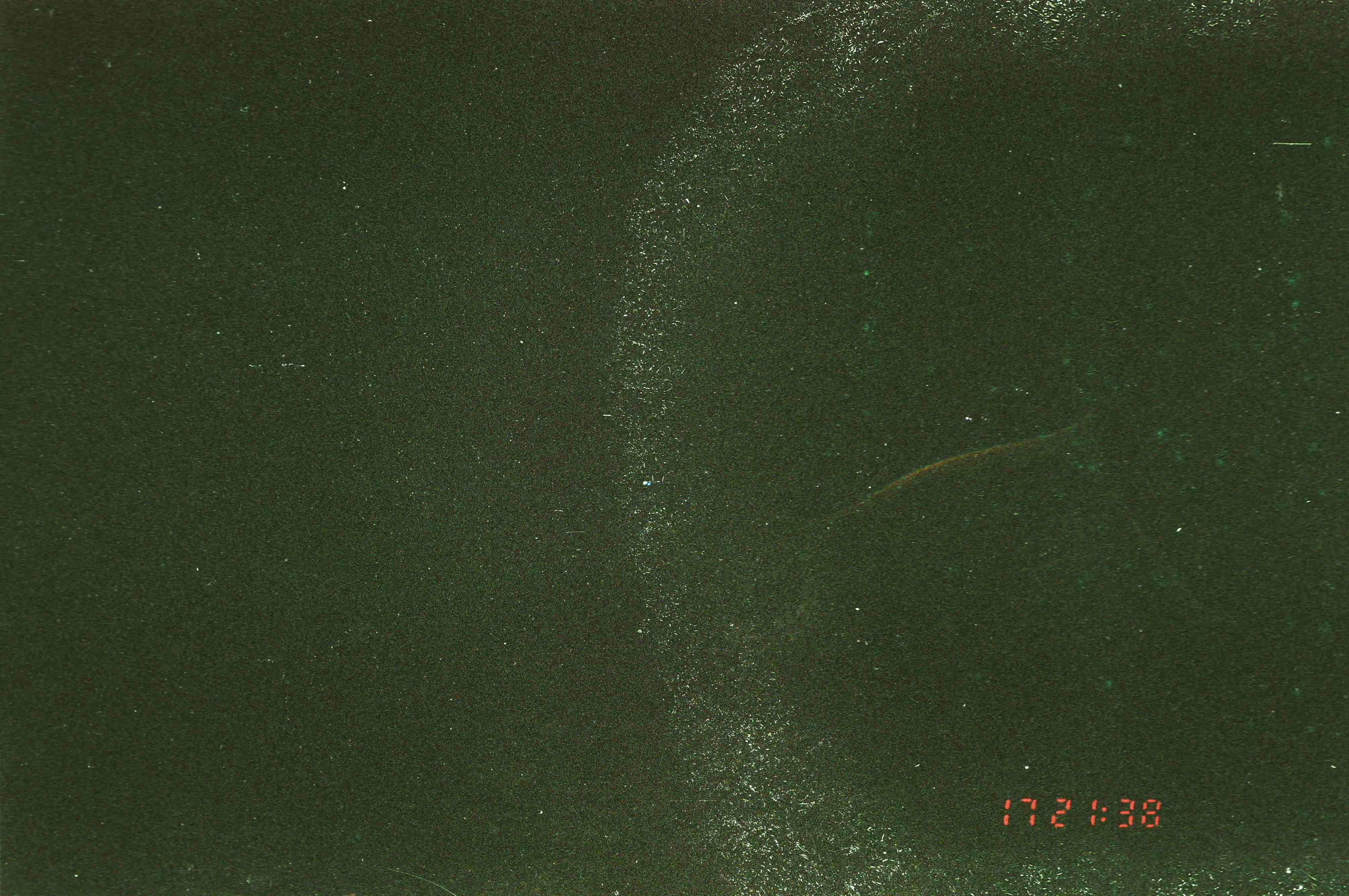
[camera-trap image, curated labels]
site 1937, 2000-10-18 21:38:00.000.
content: unidentified animal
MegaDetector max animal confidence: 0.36